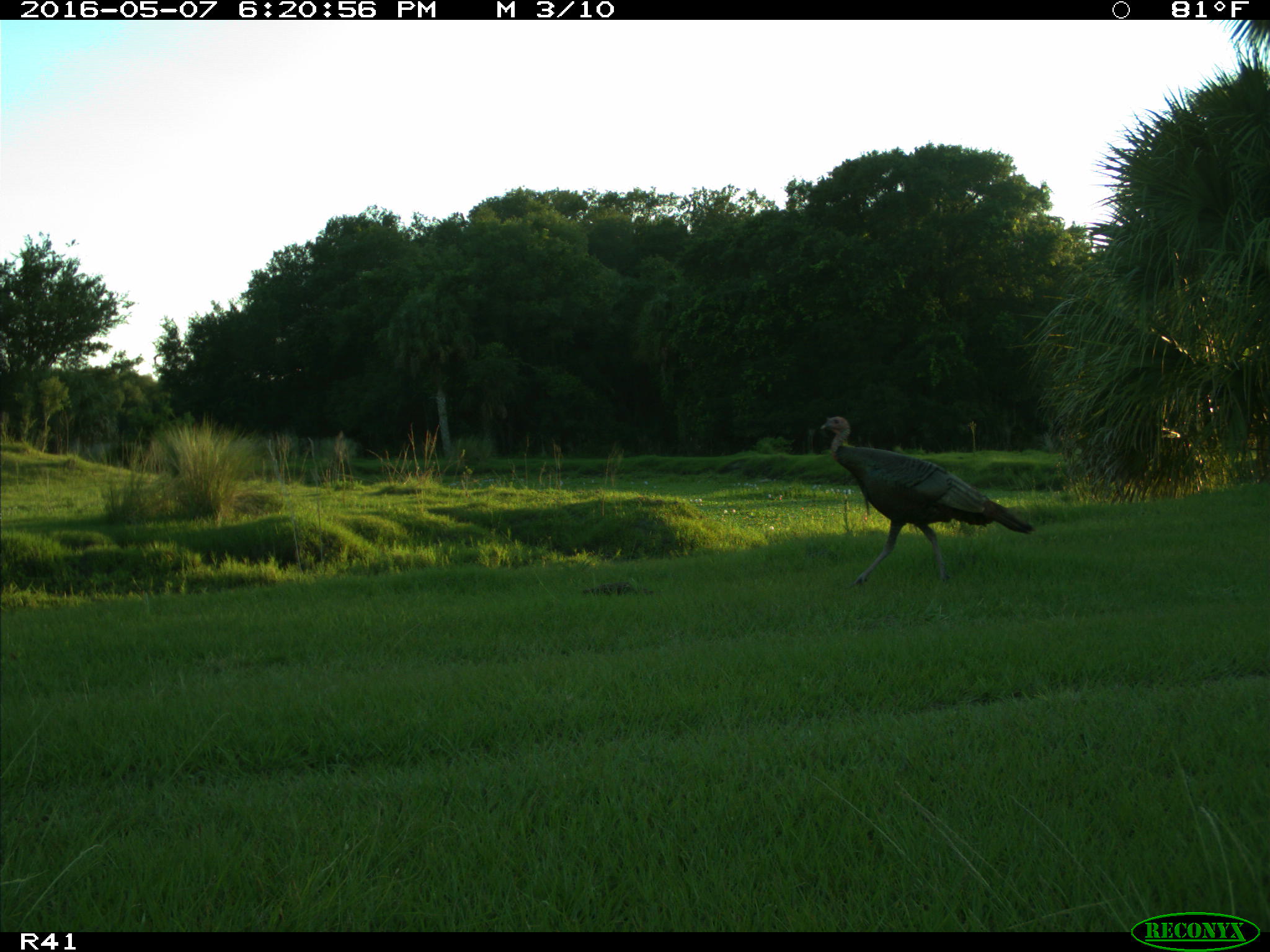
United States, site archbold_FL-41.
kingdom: Animalia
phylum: Chordata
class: Aves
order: Galliformes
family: Phasianidae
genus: Meleagris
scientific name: Meleagris gallopavo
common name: wild turkey